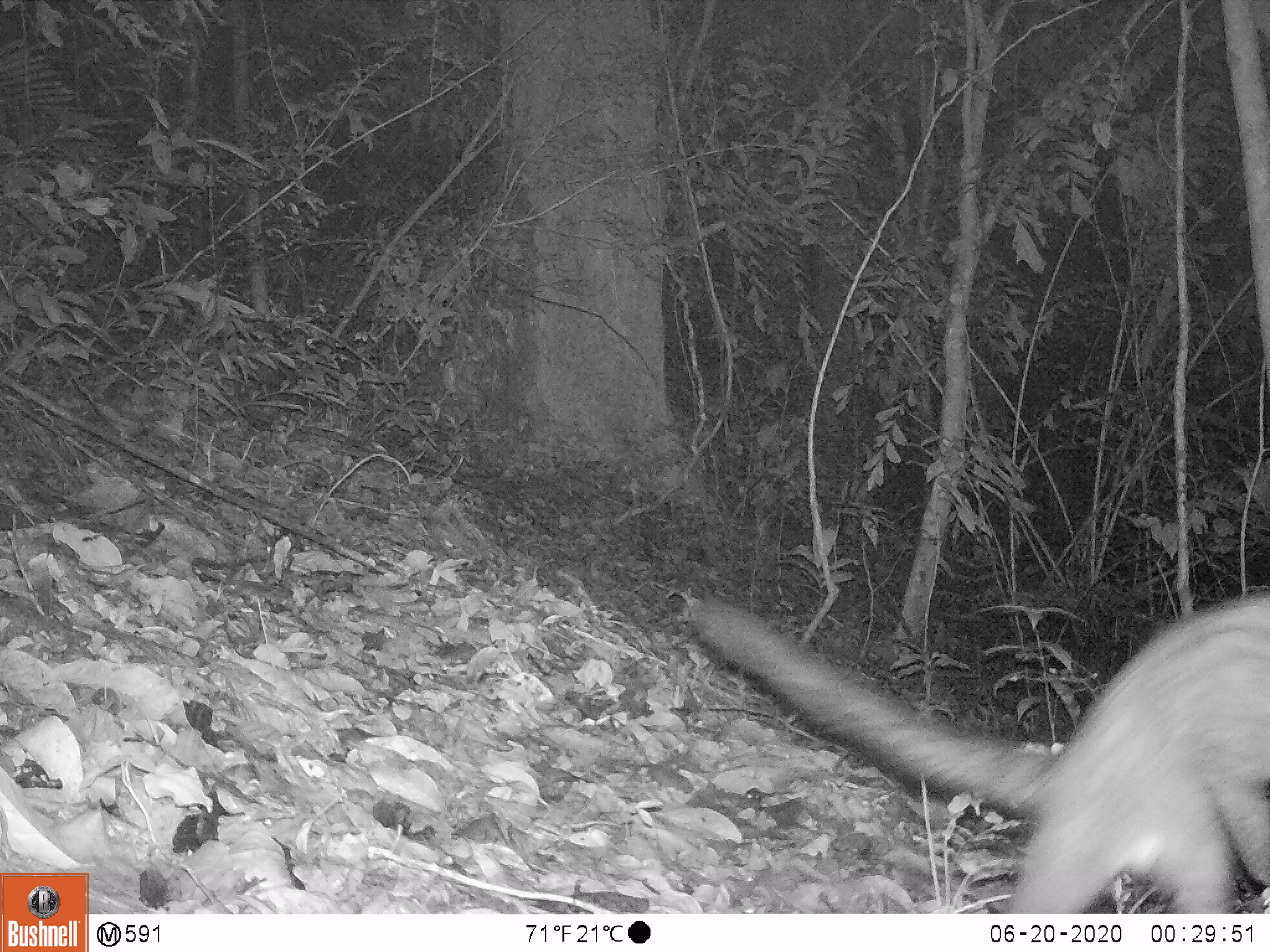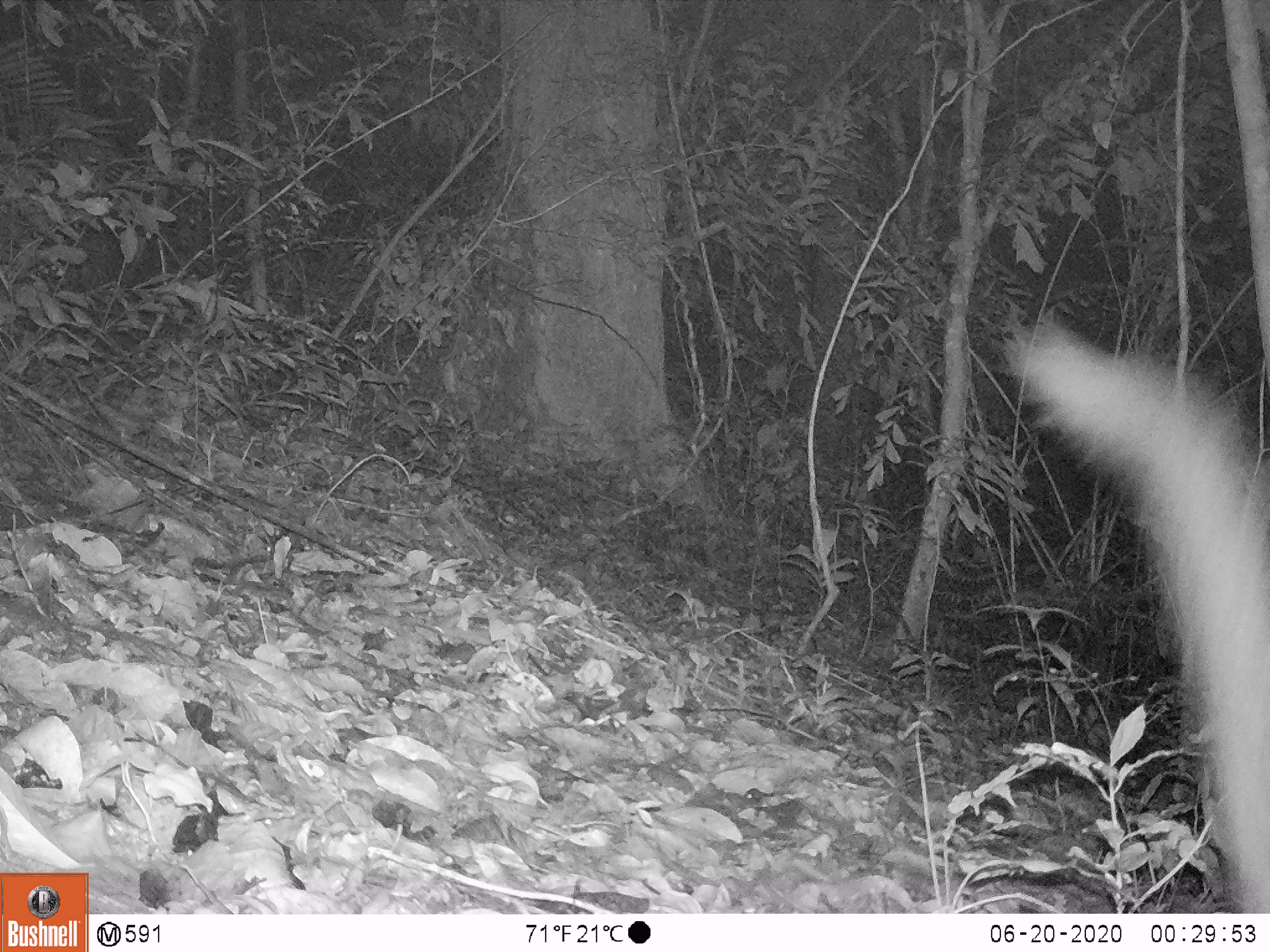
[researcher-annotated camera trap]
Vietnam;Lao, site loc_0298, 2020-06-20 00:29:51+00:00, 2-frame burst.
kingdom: Animalia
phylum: Chordata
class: Mammalia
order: Carnivora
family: Viverridae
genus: Paradoxurus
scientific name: Paradoxurus hermaphroditus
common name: common palm civet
Common palm civet (Paradoxurus hermaphroditus). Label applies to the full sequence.